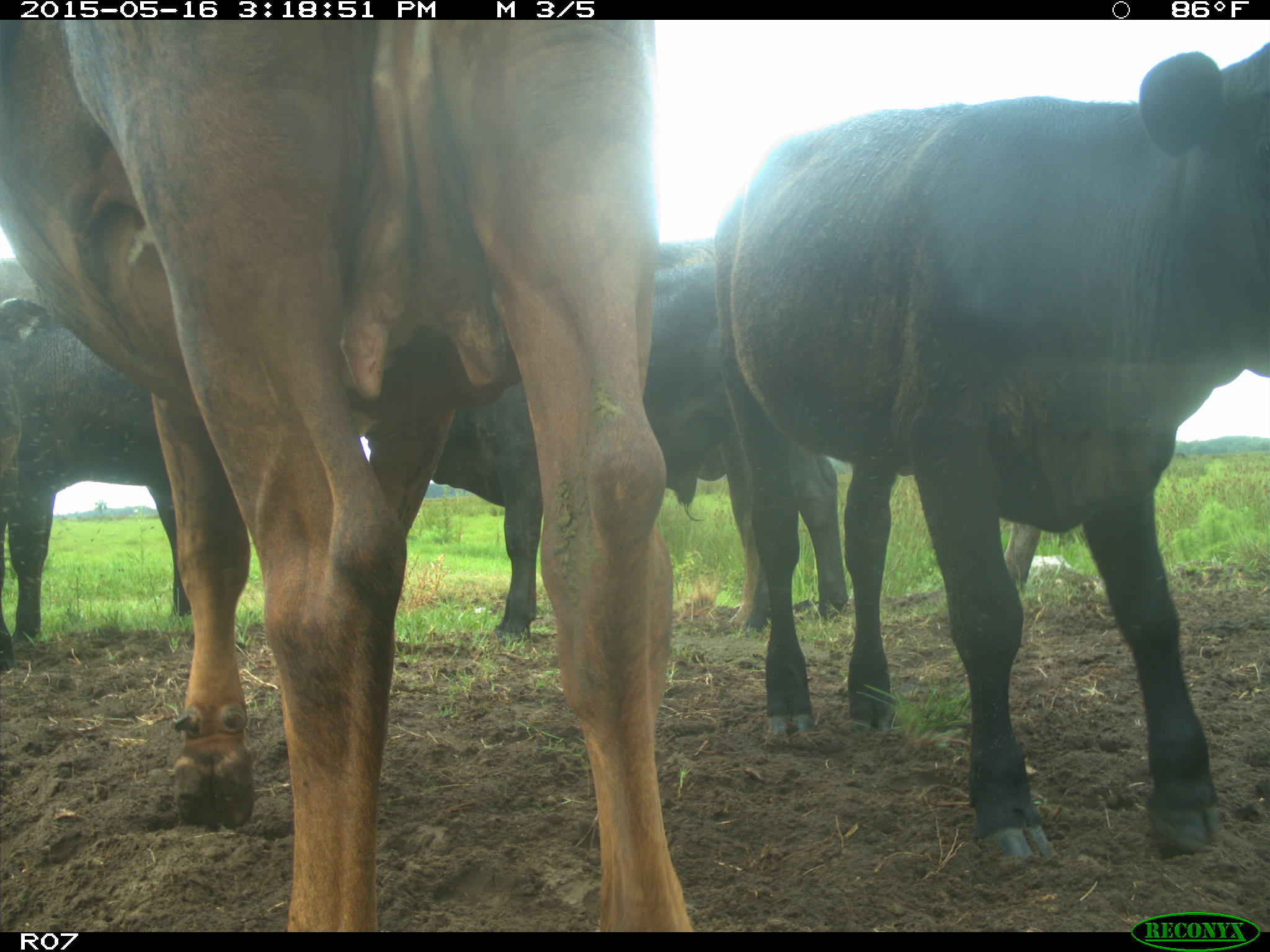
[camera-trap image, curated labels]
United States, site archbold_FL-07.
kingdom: Animalia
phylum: Chordata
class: Mammalia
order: Artiodactyla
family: Bovidae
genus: Bos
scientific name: Bos taurus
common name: domestic cow